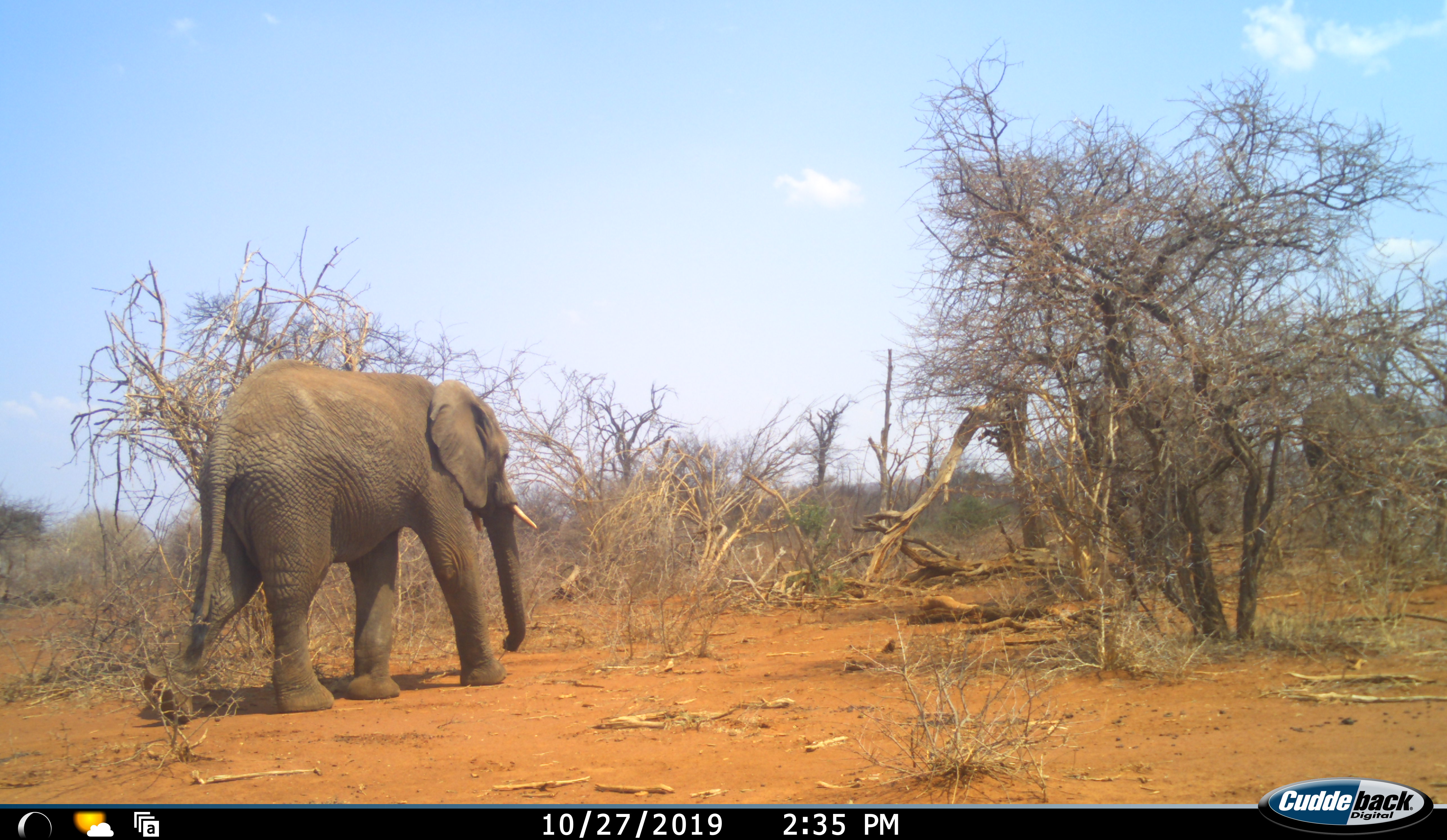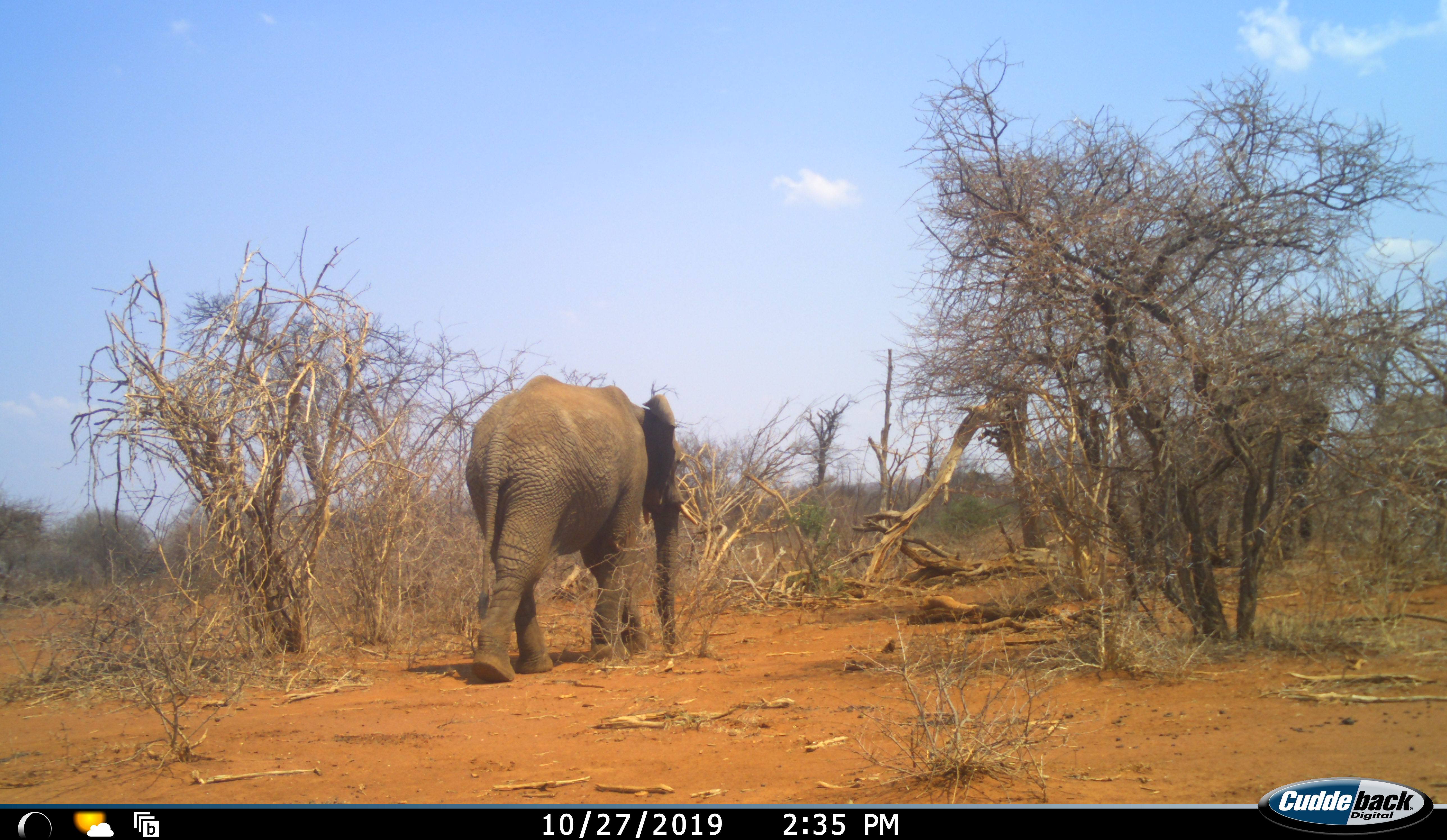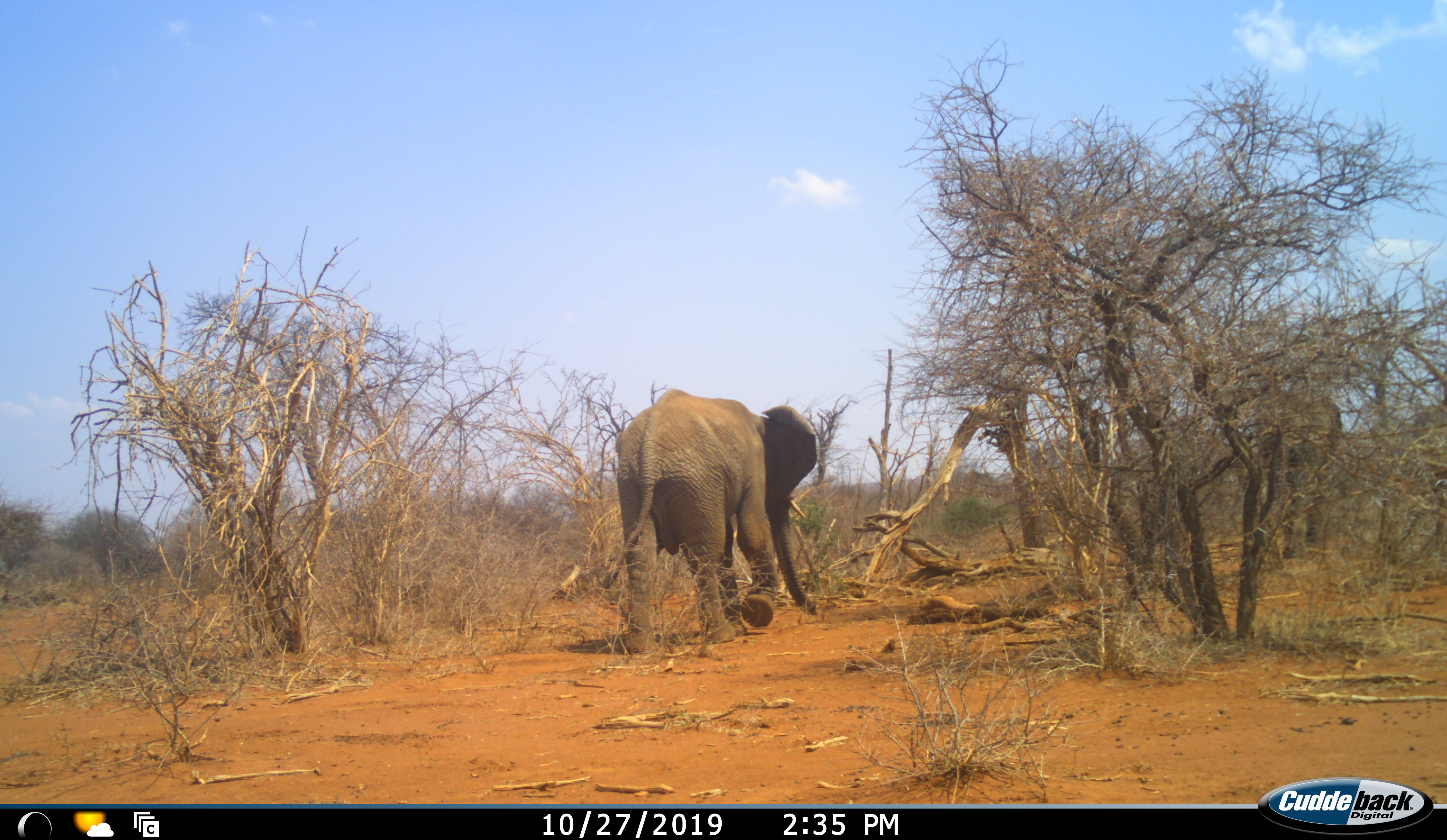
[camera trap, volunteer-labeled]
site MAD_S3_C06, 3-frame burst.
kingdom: Animalia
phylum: Chordata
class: Mammalia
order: Proboscidea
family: Elephantidae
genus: Loxodonta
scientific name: Loxodonta africana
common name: african bush elephant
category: elephant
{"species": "elephant (african bush elephant) (Loxodonta africana)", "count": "3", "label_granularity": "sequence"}